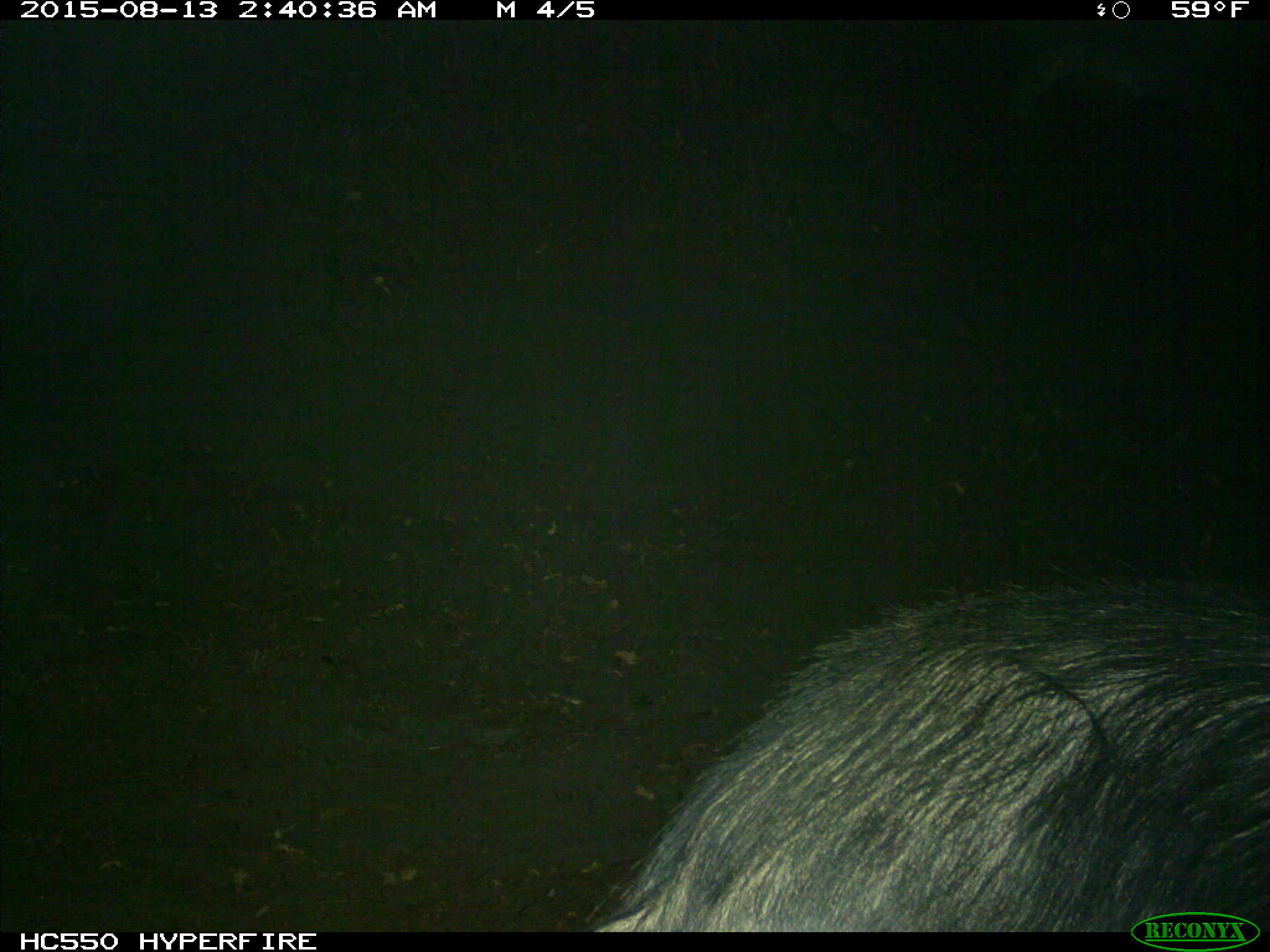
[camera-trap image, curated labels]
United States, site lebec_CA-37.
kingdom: Animalia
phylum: Chordata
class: Mammalia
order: Artiodactyla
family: Suidae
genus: Sus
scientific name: Sus scrofa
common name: wild boar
Sus scrofa (wild boar).